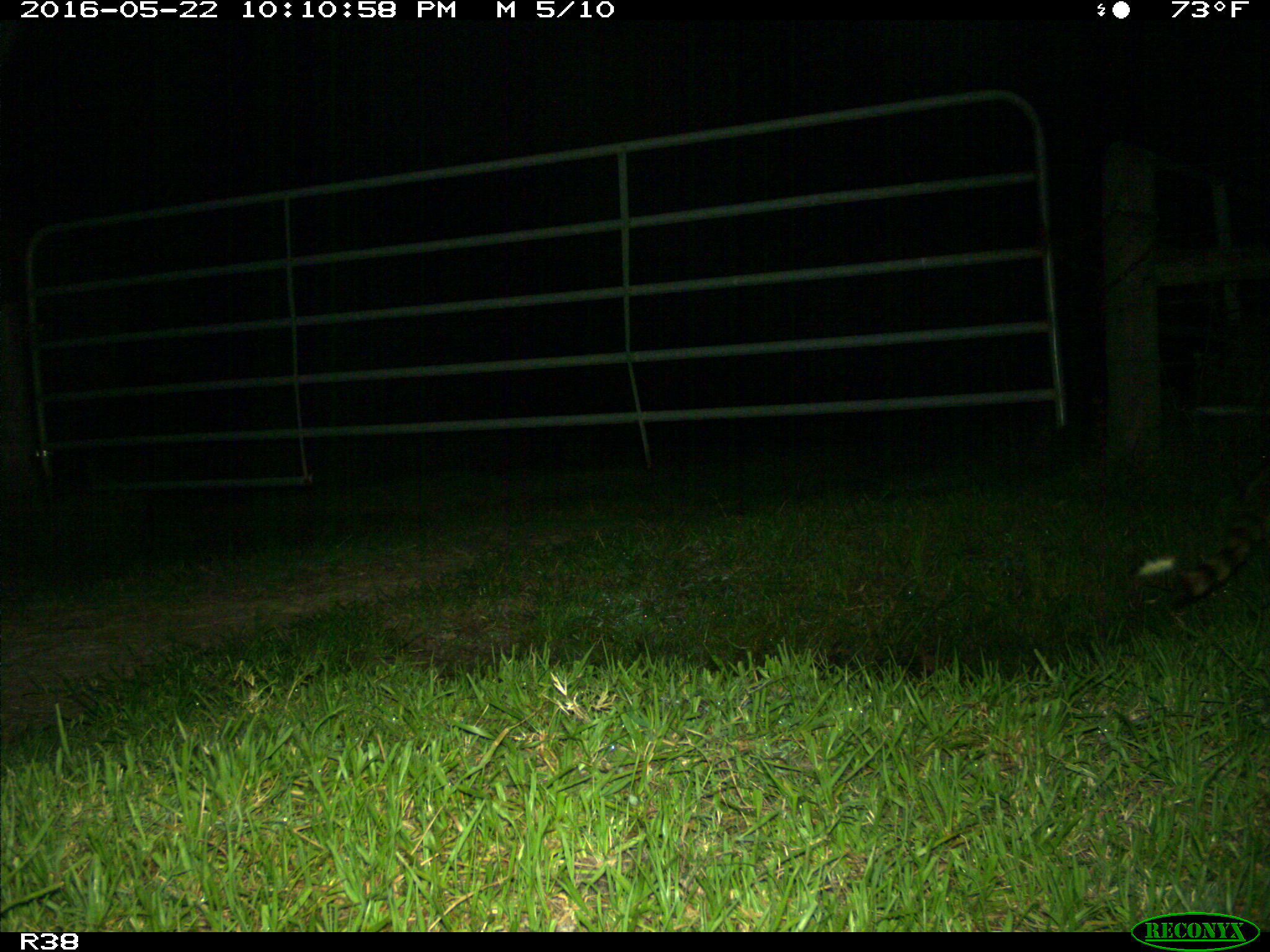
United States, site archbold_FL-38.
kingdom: Animalia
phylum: Chordata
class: Mammalia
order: Carnivora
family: Procyonidae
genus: Procyon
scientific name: Procyon lotor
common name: common raccoon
Procyon lotor (common raccoon).